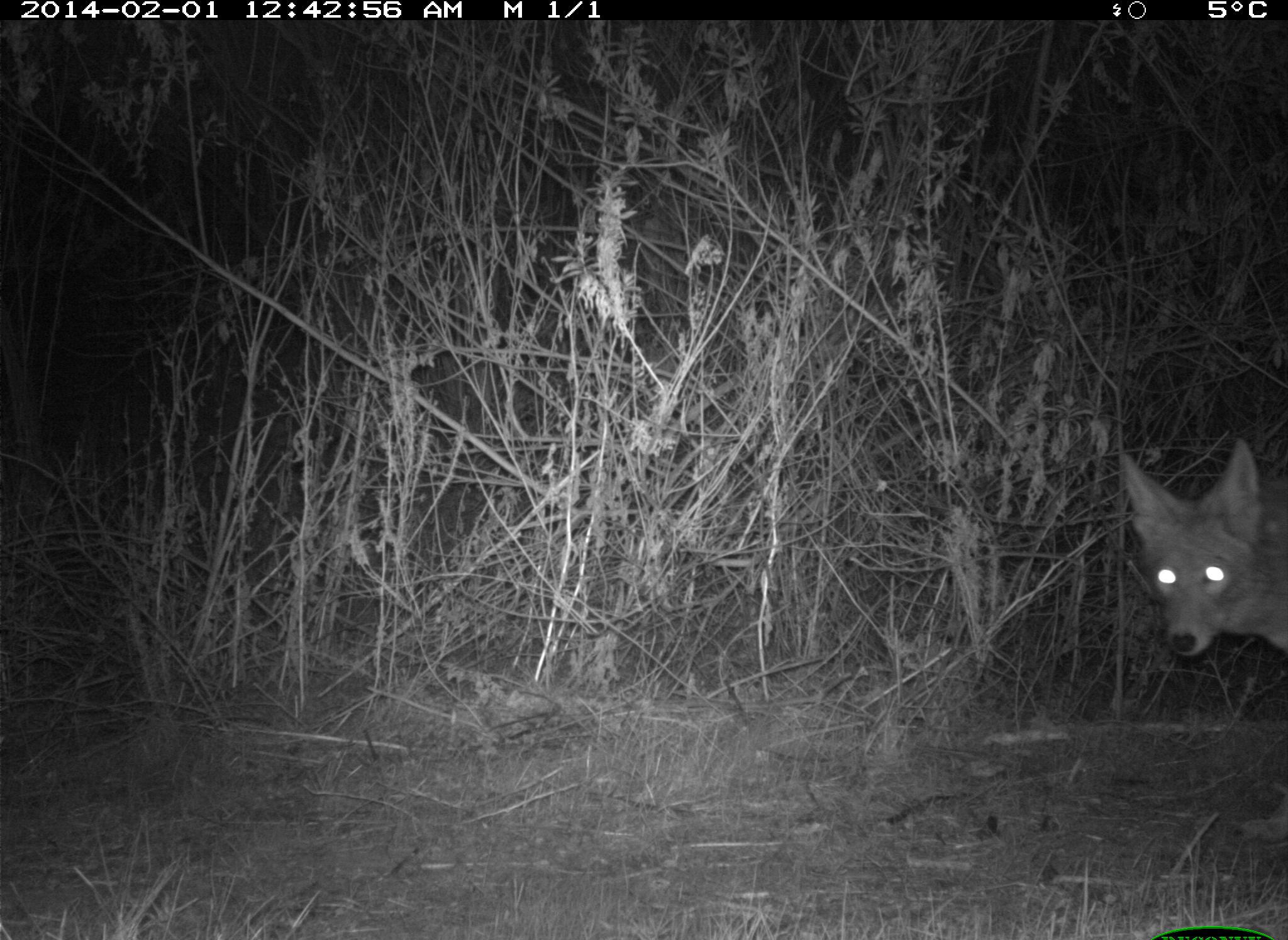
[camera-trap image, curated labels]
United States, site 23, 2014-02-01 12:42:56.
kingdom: Animalia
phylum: Chordata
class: Mammalia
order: Carnivora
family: Canidae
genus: Canis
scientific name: Canis latrans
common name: coyote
Coyote (Canis latrans).